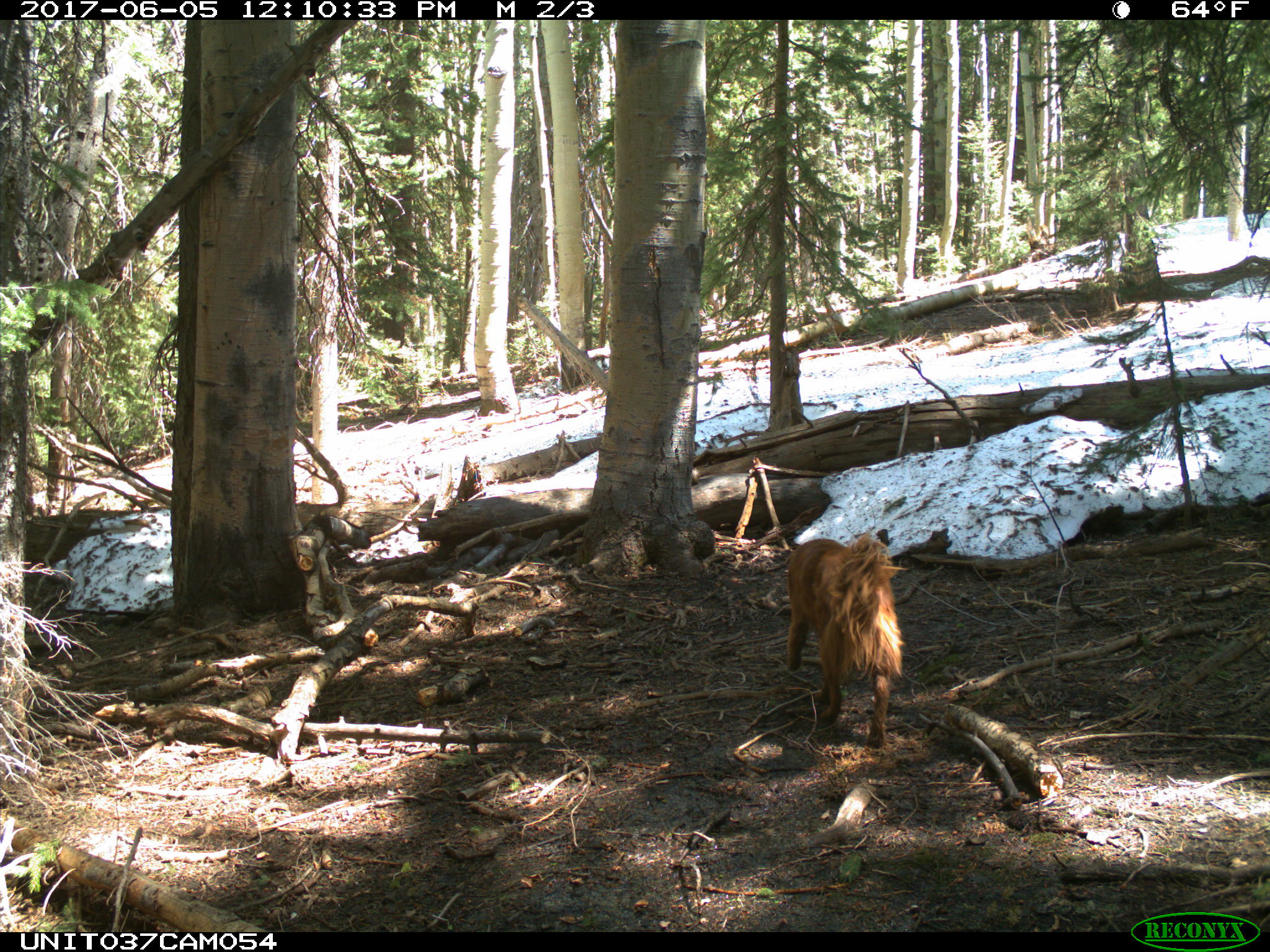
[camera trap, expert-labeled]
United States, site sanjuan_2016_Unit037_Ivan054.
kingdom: Animalia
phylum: Chordata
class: Mammalia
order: Carnivora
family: Canidae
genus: Canis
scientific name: Canis familiaris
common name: domestic dog